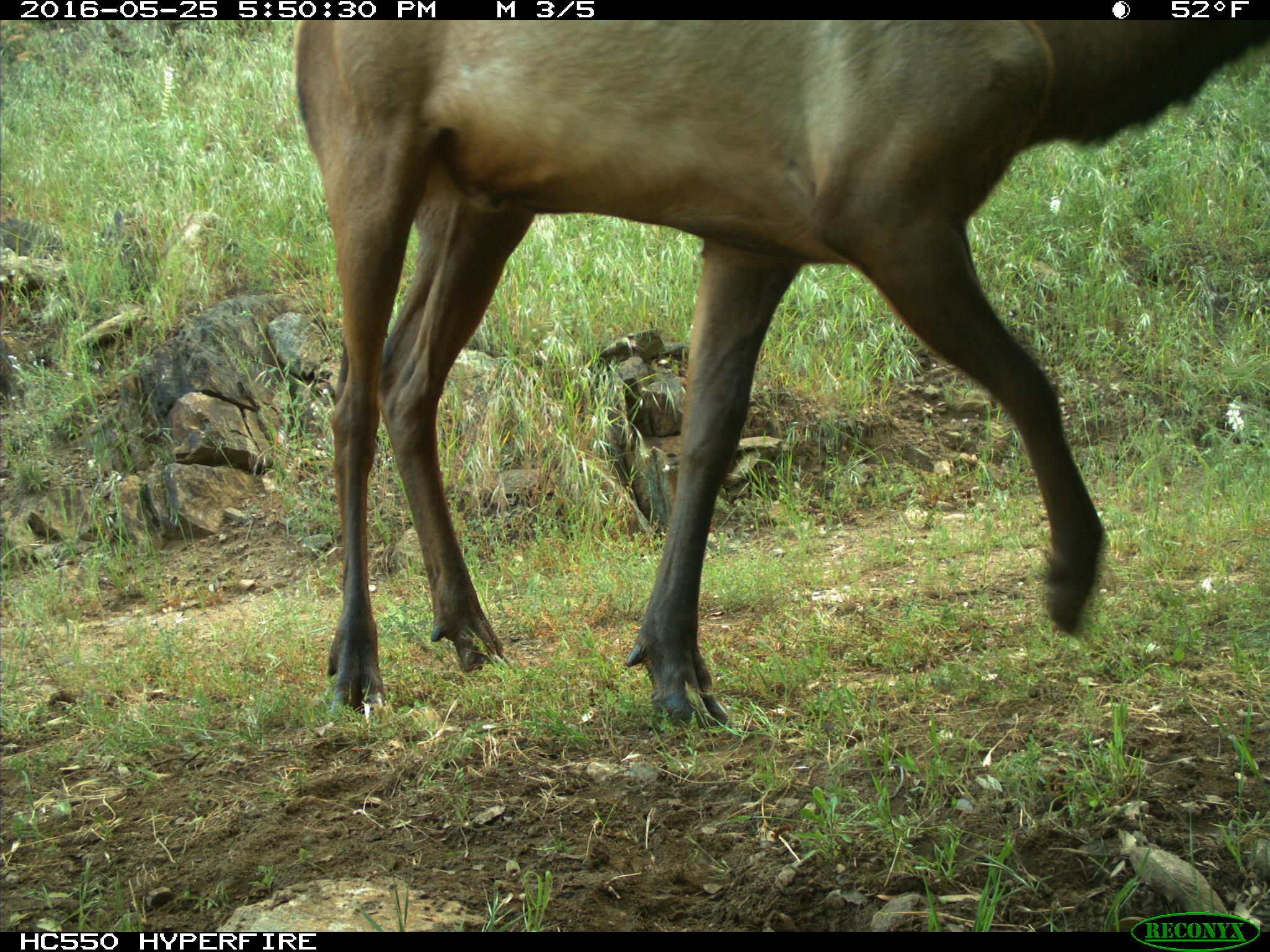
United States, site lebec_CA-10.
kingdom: Animalia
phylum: Chordata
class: Mammalia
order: Artiodactyla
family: Cervidae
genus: Cervus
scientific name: Cervus canadensis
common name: elk